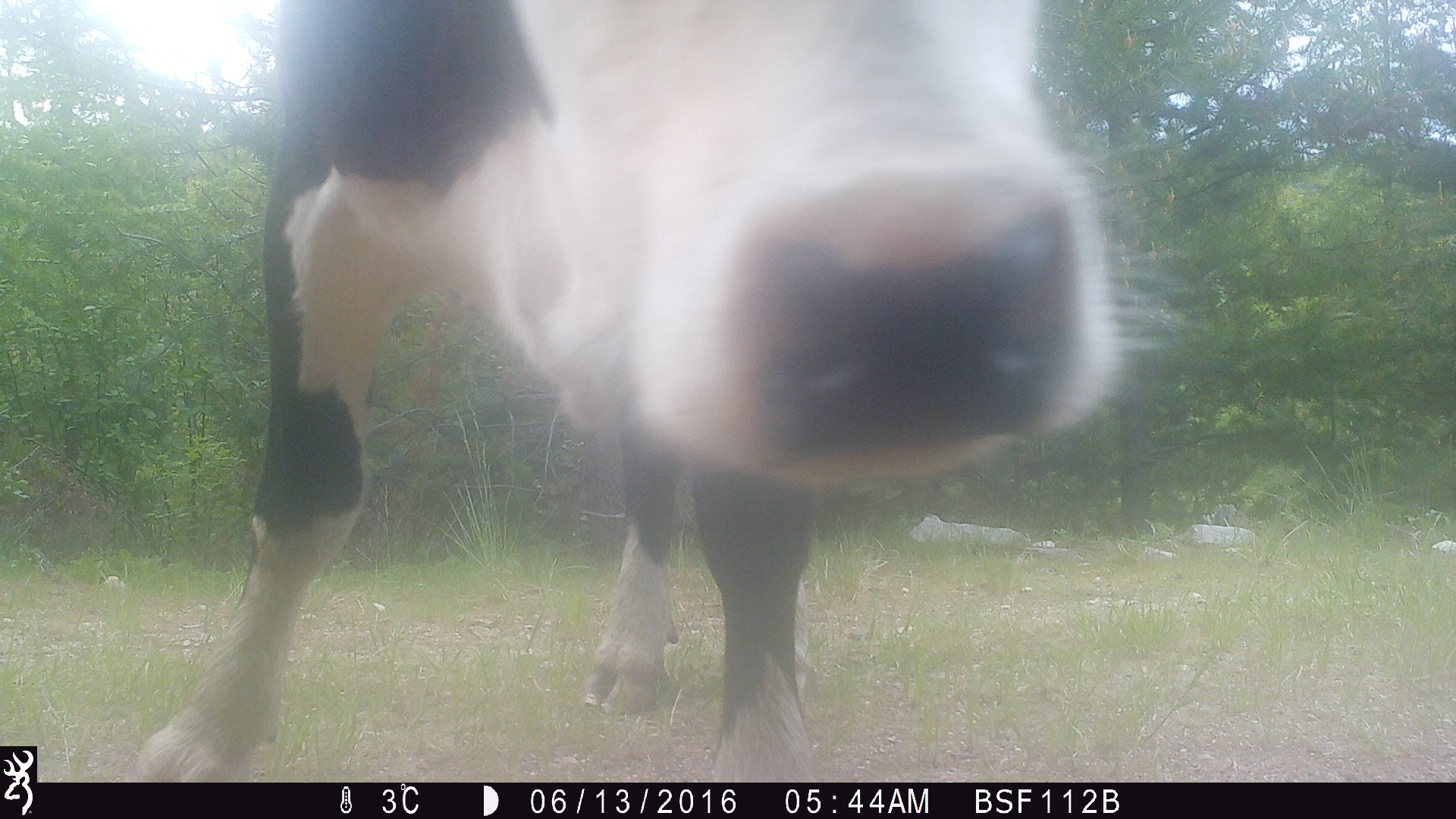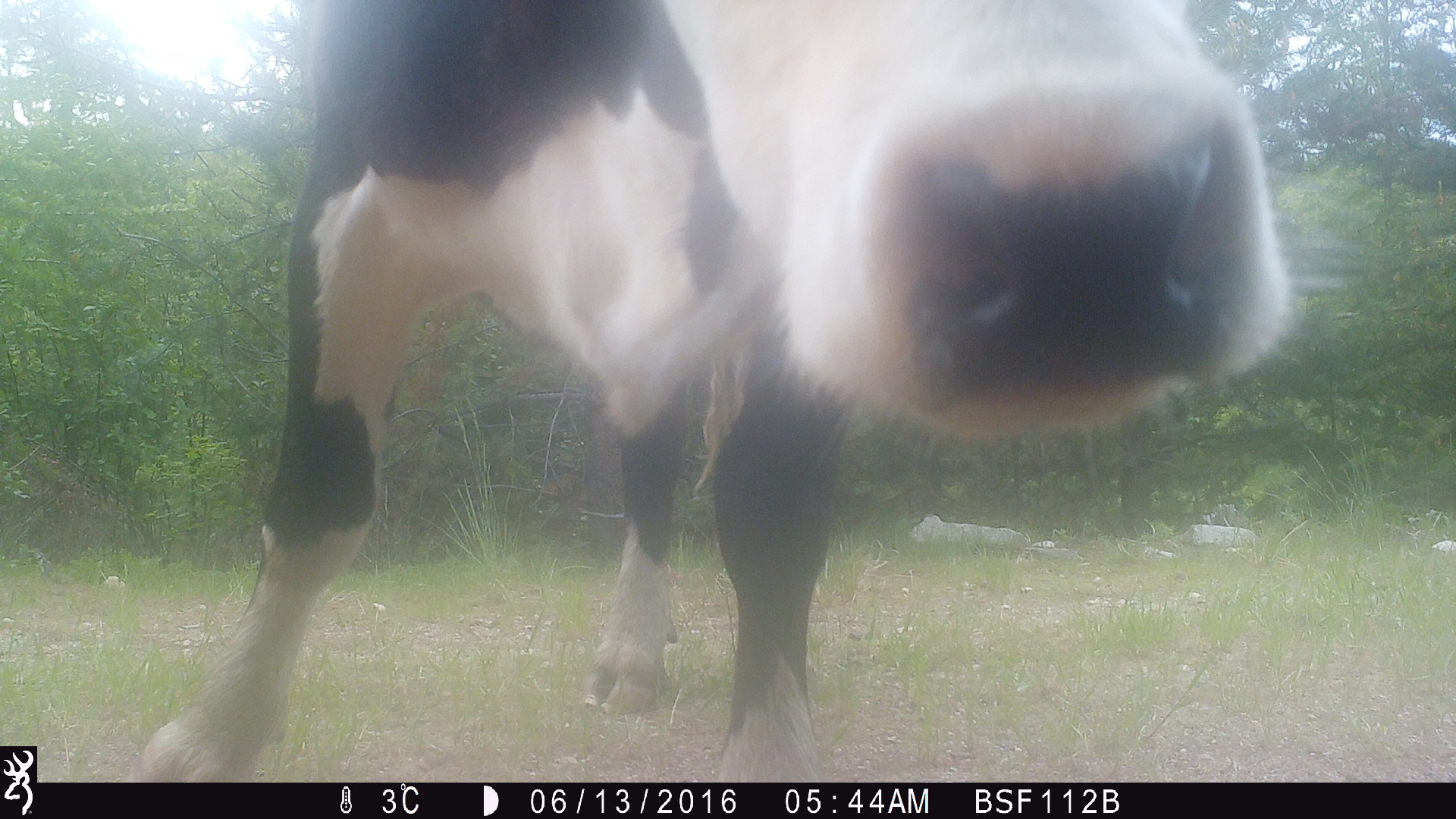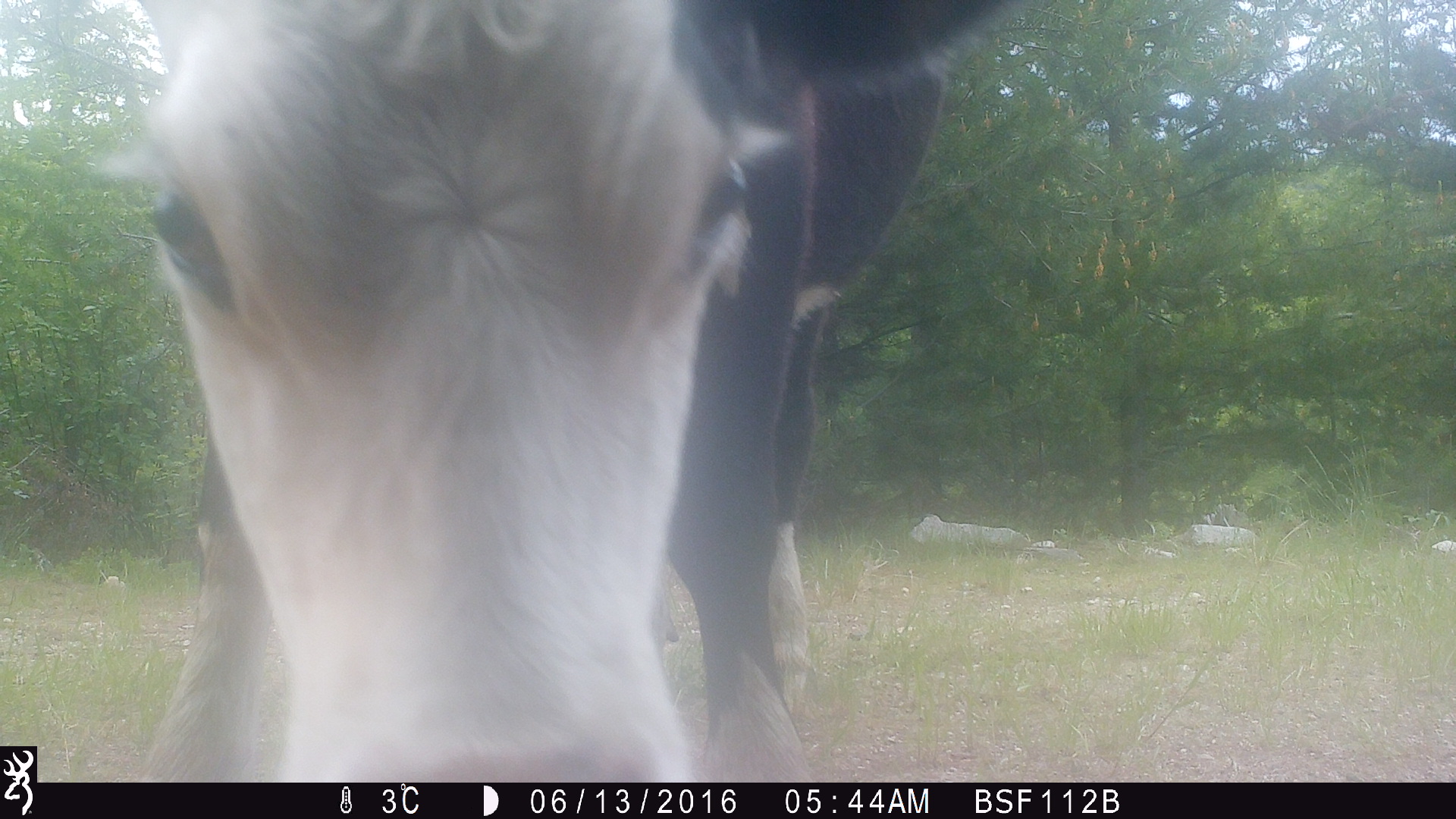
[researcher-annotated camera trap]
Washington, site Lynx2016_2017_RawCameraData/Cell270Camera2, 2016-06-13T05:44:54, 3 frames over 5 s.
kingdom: Animalia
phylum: Chordata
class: Mammalia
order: Artiodactyla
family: Bovidae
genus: Bos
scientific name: Bos taurus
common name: domestic cattle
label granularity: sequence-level